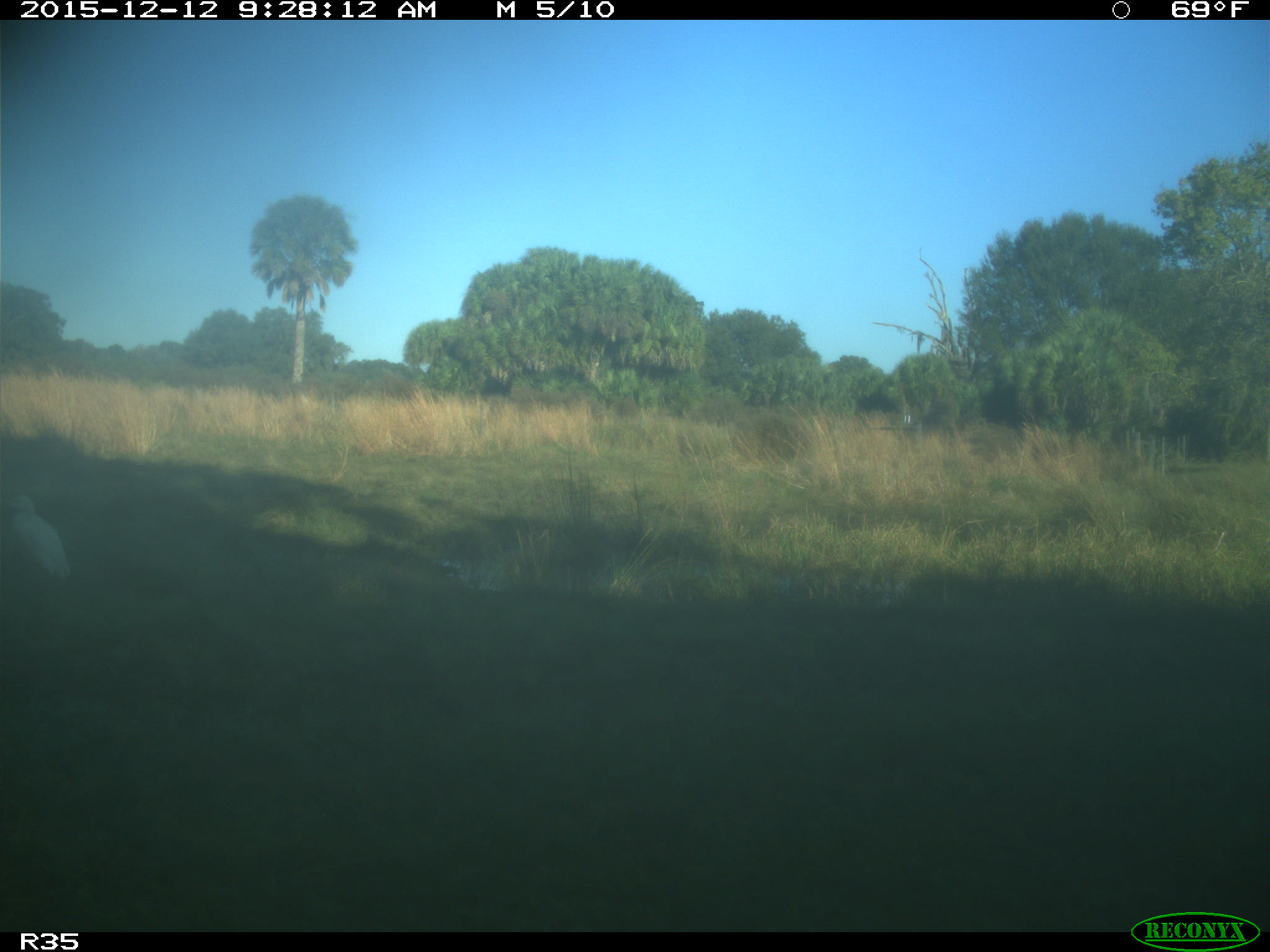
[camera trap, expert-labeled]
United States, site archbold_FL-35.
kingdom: Animalia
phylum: Chordata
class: Mammalia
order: Artiodactyla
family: Bovidae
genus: Bos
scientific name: Bos taurus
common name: domestic cow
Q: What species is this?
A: Bos taurus (domestic cow).